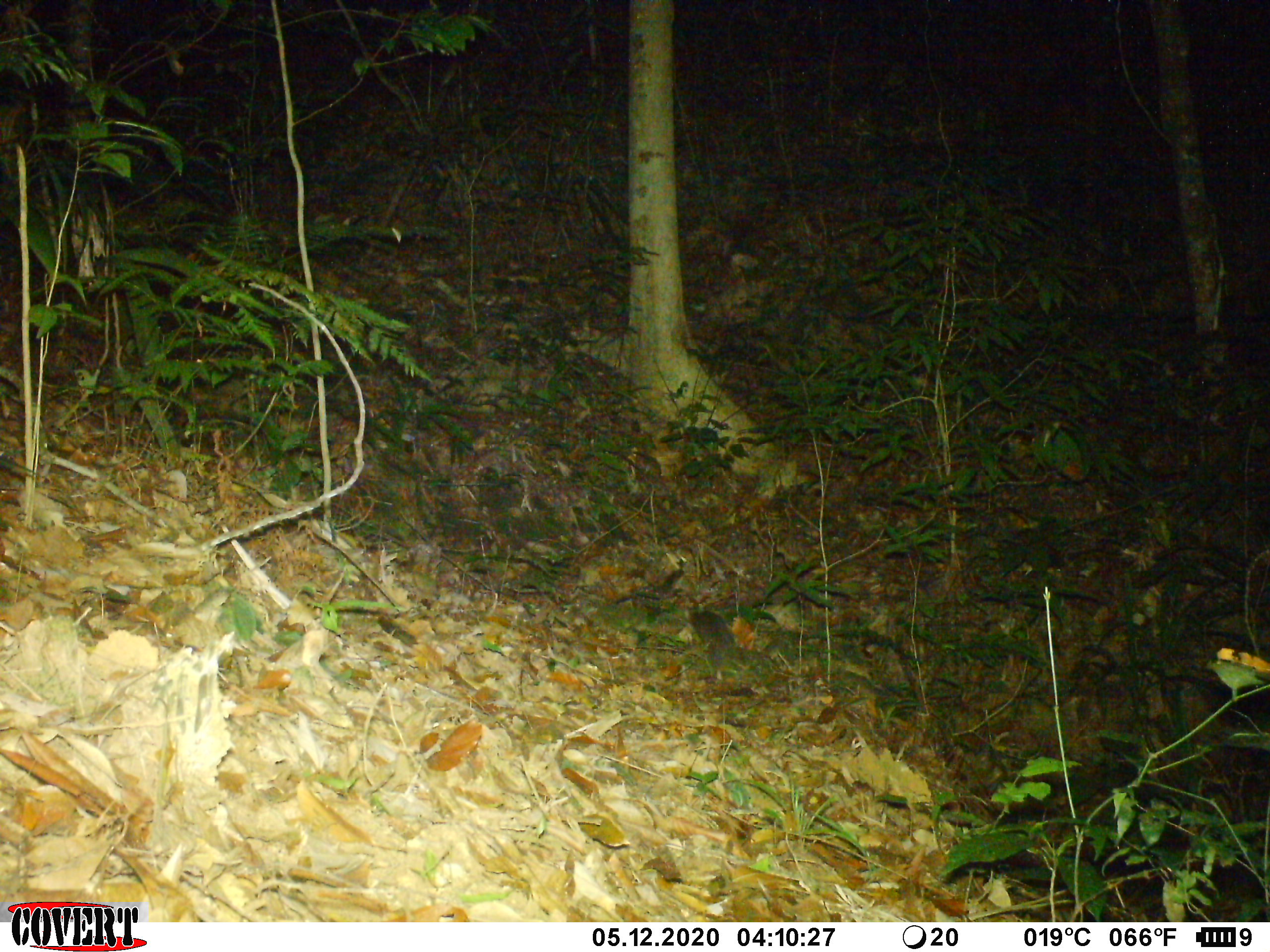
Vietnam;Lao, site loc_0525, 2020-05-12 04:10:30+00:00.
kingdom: Animalia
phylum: Chordata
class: Mammalia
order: Carnivora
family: Mustelidae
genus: Melogale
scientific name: Melogale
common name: ferret badger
Ferret badger (Melogale). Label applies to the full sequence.